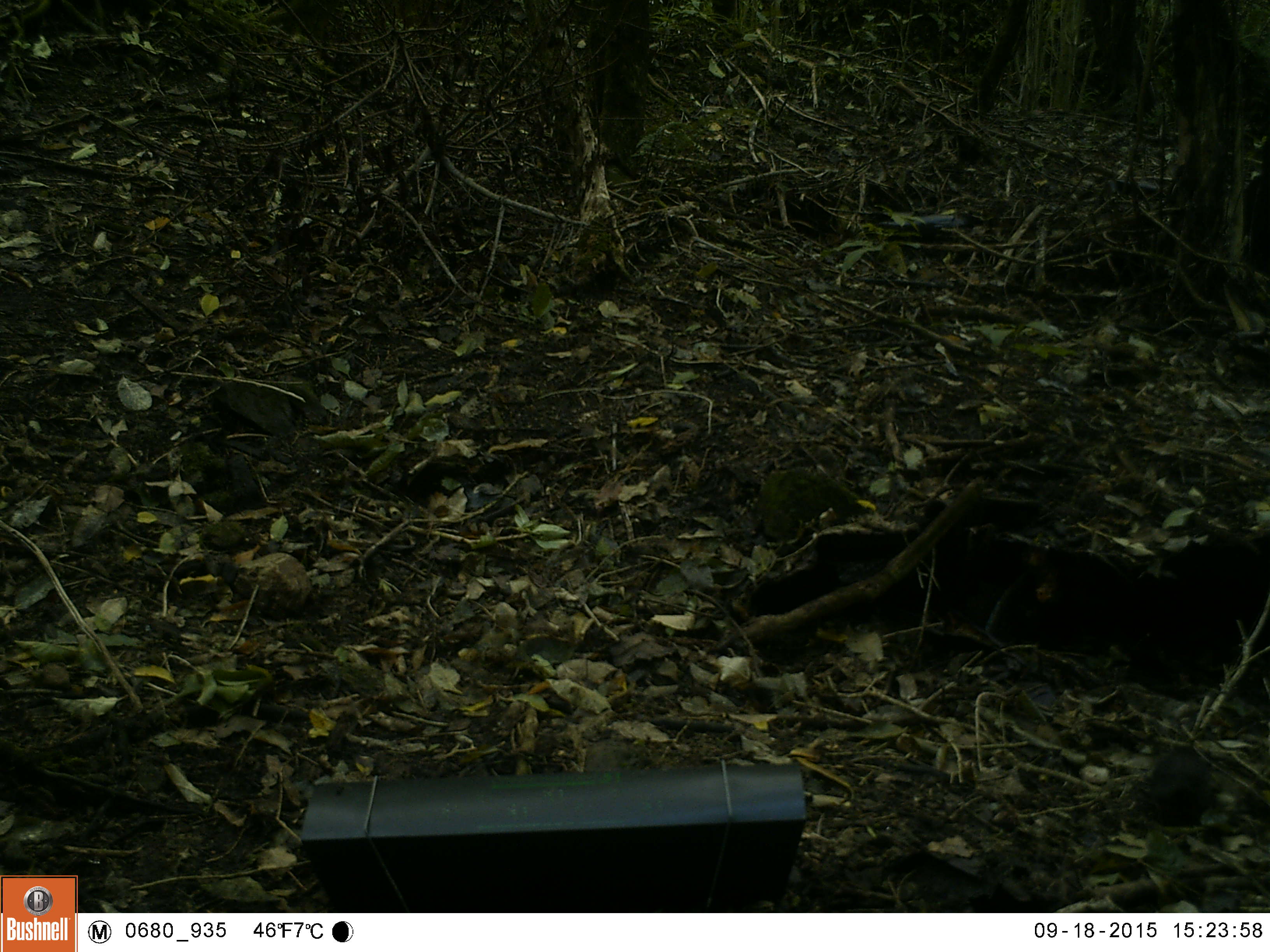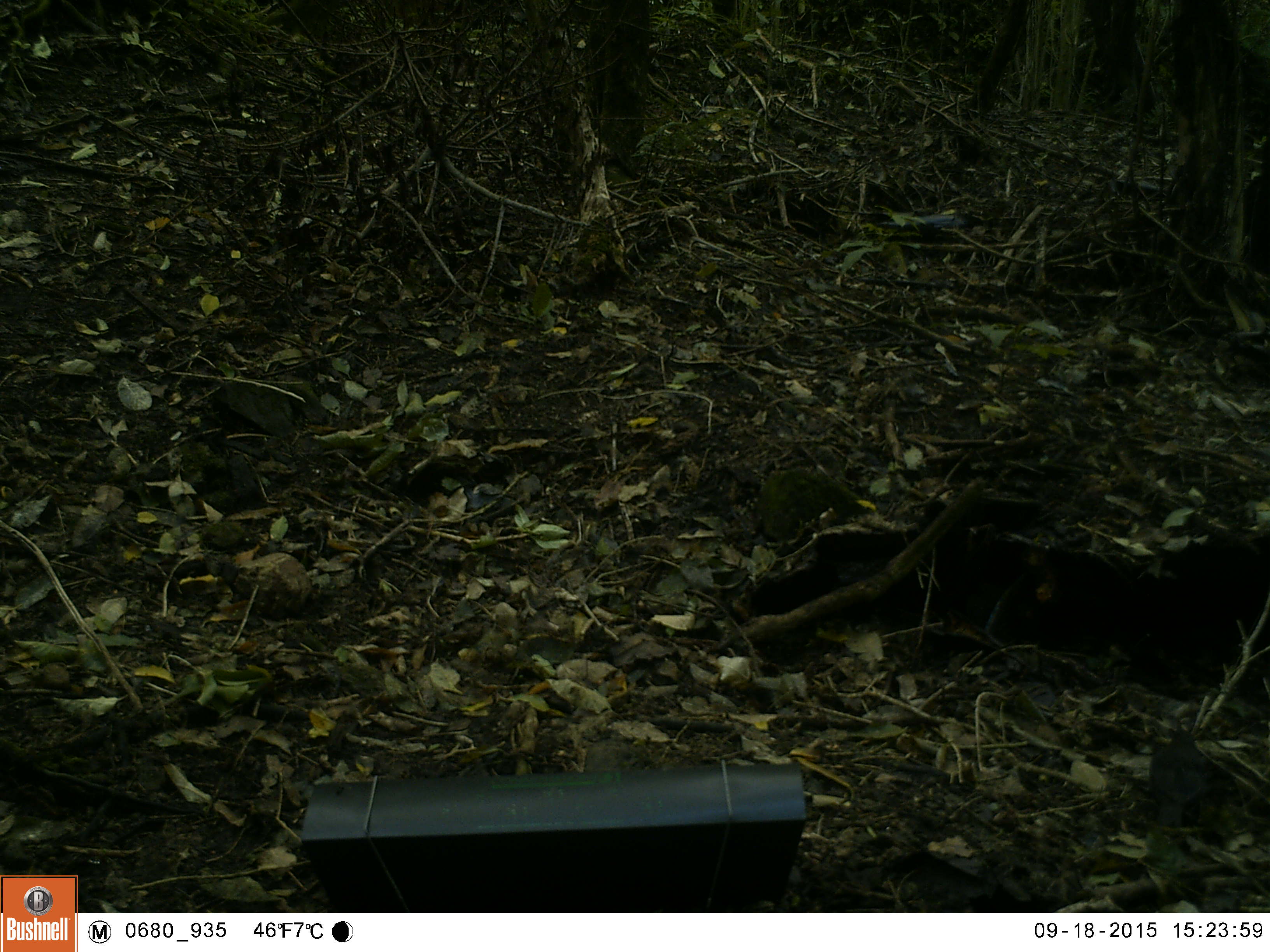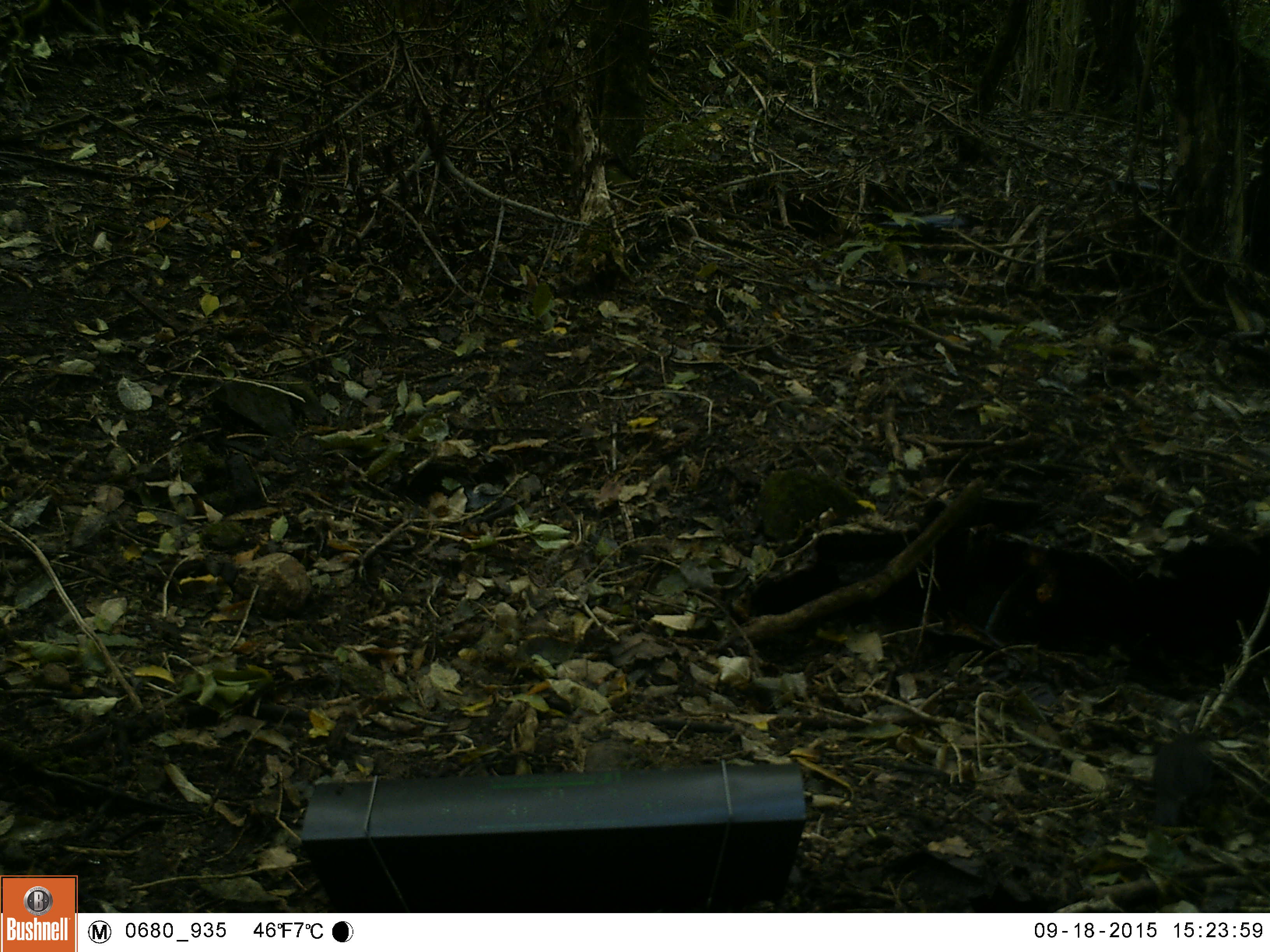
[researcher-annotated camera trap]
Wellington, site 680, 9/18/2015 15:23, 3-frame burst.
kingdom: Animalia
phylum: Chordata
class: Aves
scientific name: Aves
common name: bird